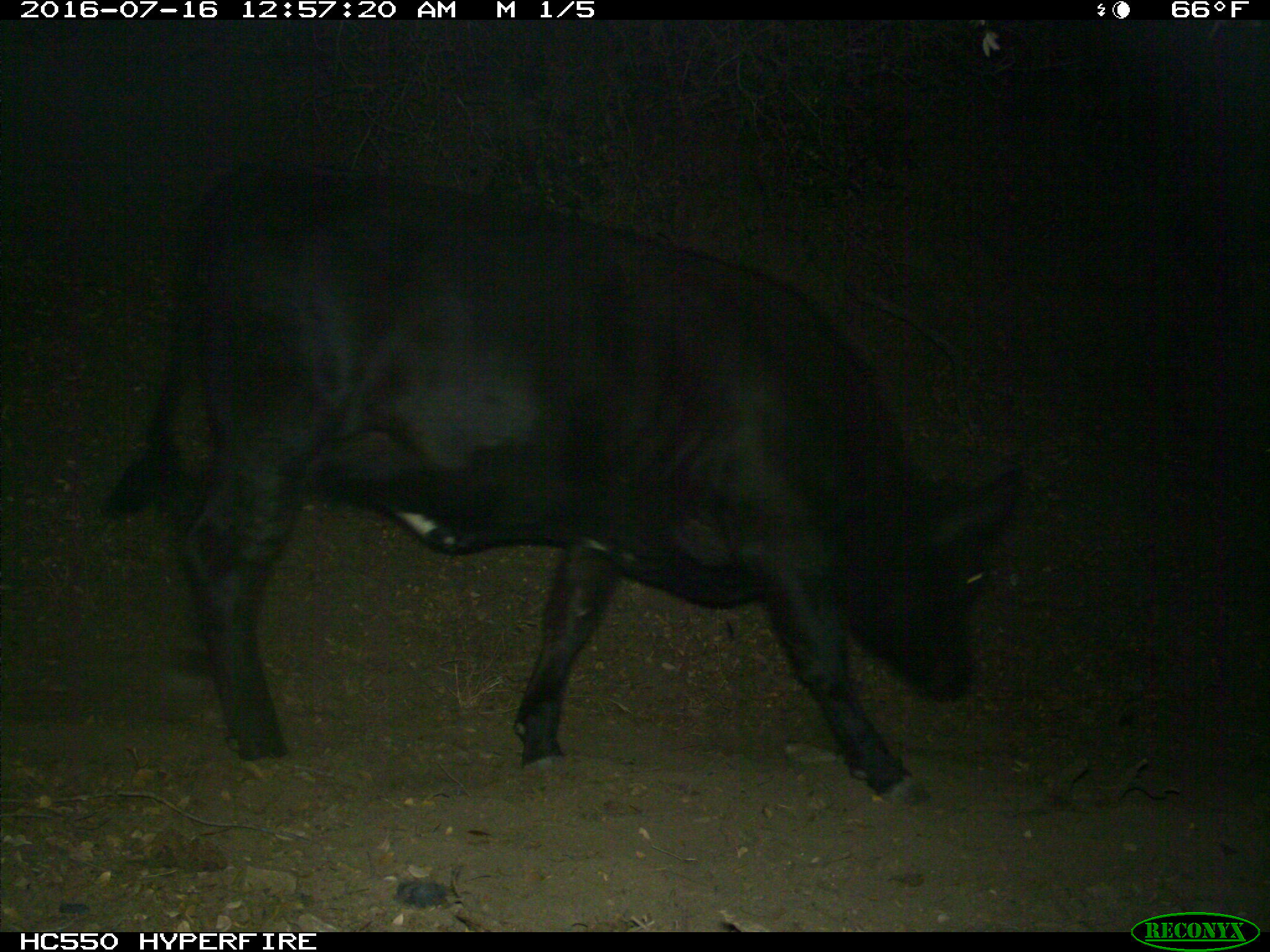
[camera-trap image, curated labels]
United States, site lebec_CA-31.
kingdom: Animalia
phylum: Chordata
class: Mammalia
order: Artiodactyla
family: Bovidae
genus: Bos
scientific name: Bos taurus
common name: domestic cow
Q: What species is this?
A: Bos taurus (domestic cow).